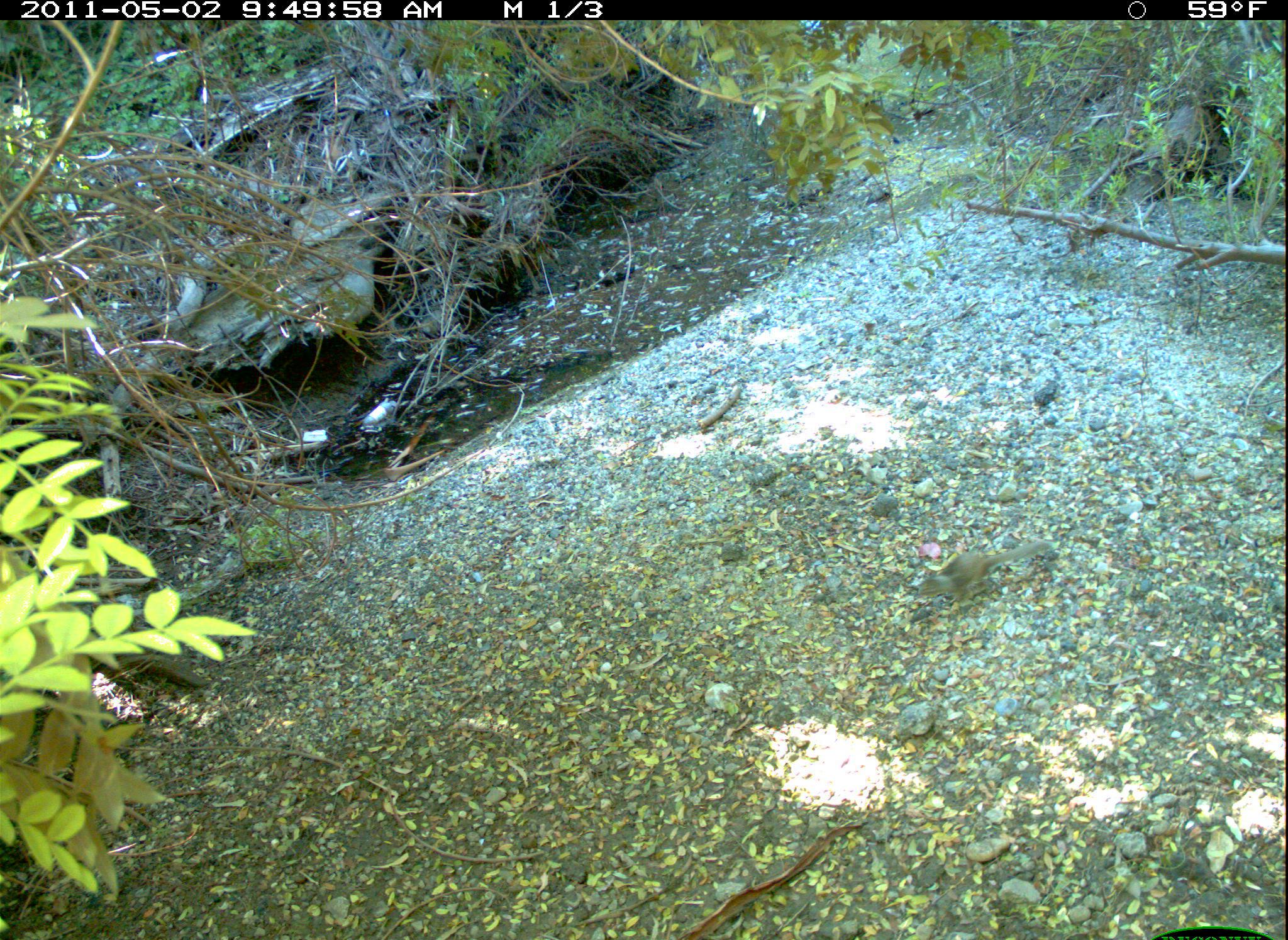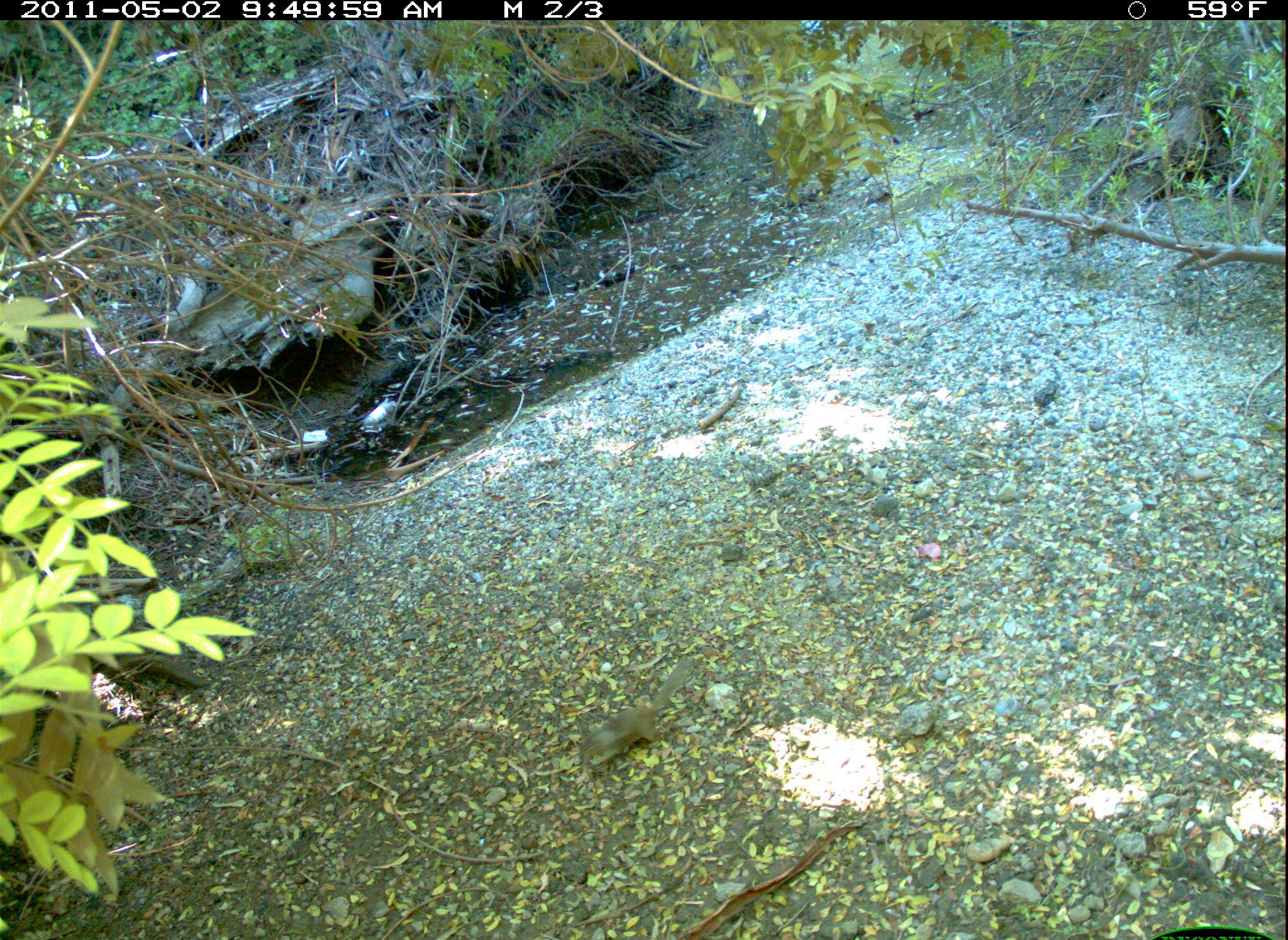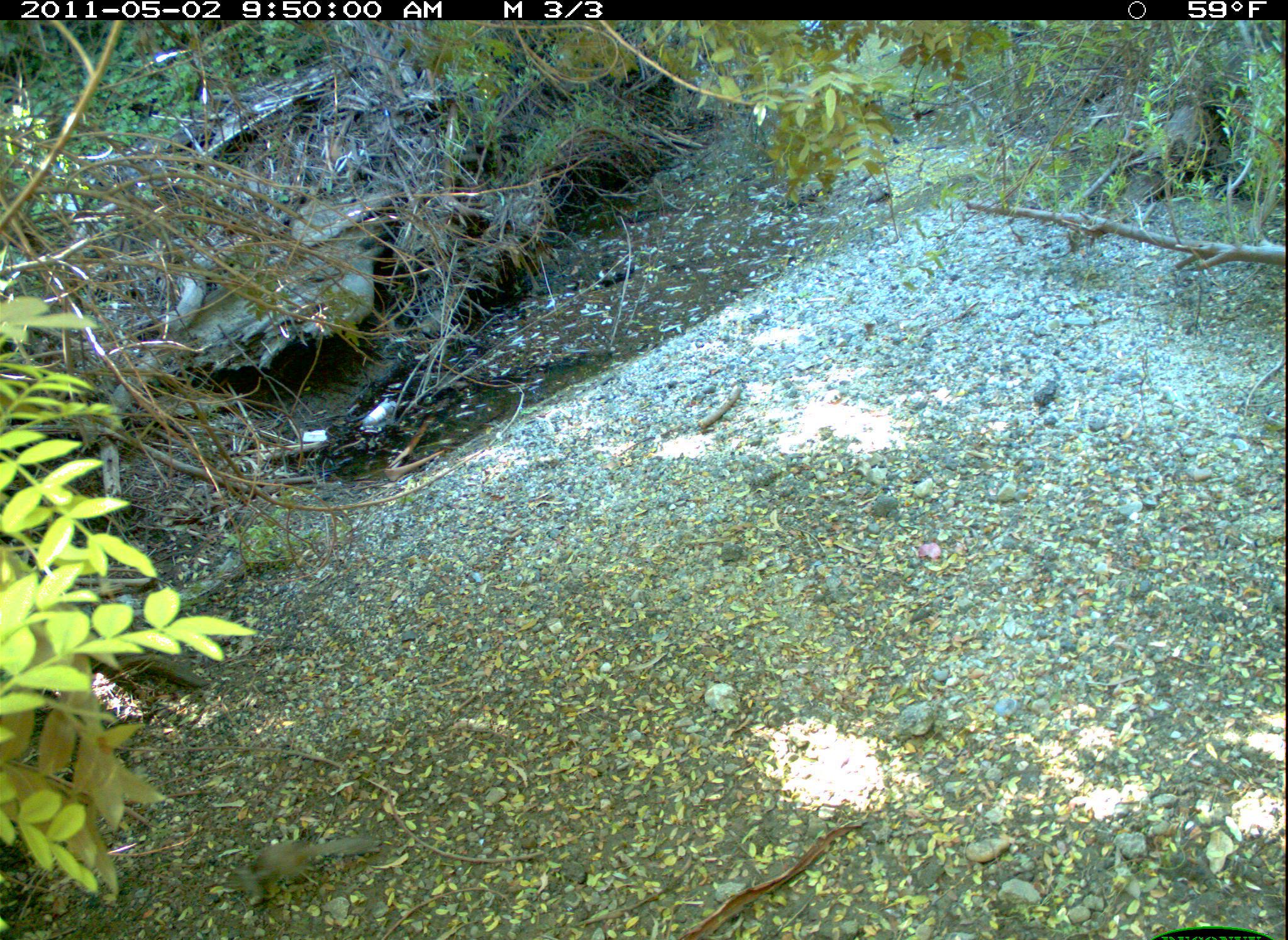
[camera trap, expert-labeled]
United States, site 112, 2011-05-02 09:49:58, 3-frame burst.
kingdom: Animalia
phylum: Chordata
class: Mammalia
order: Rodentia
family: Sciuridae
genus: Sciurus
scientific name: Sciurus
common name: squirrel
Squirrel (Sciurus).